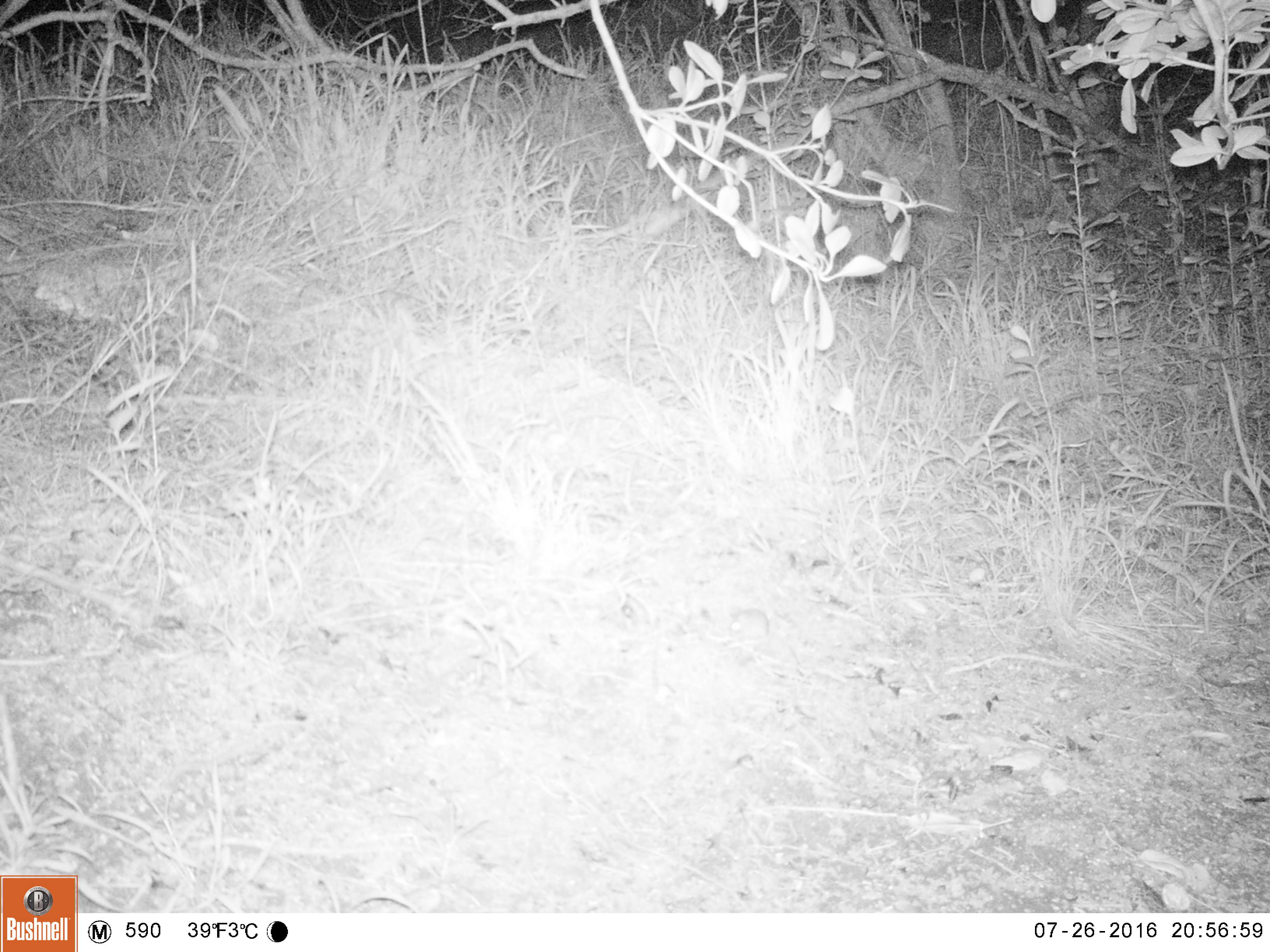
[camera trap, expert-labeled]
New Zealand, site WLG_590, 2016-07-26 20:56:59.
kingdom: Animalia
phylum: Chordata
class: Mammalia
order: Rodentia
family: Muridae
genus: Mus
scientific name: Mus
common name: mouse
Mouse (Mus).